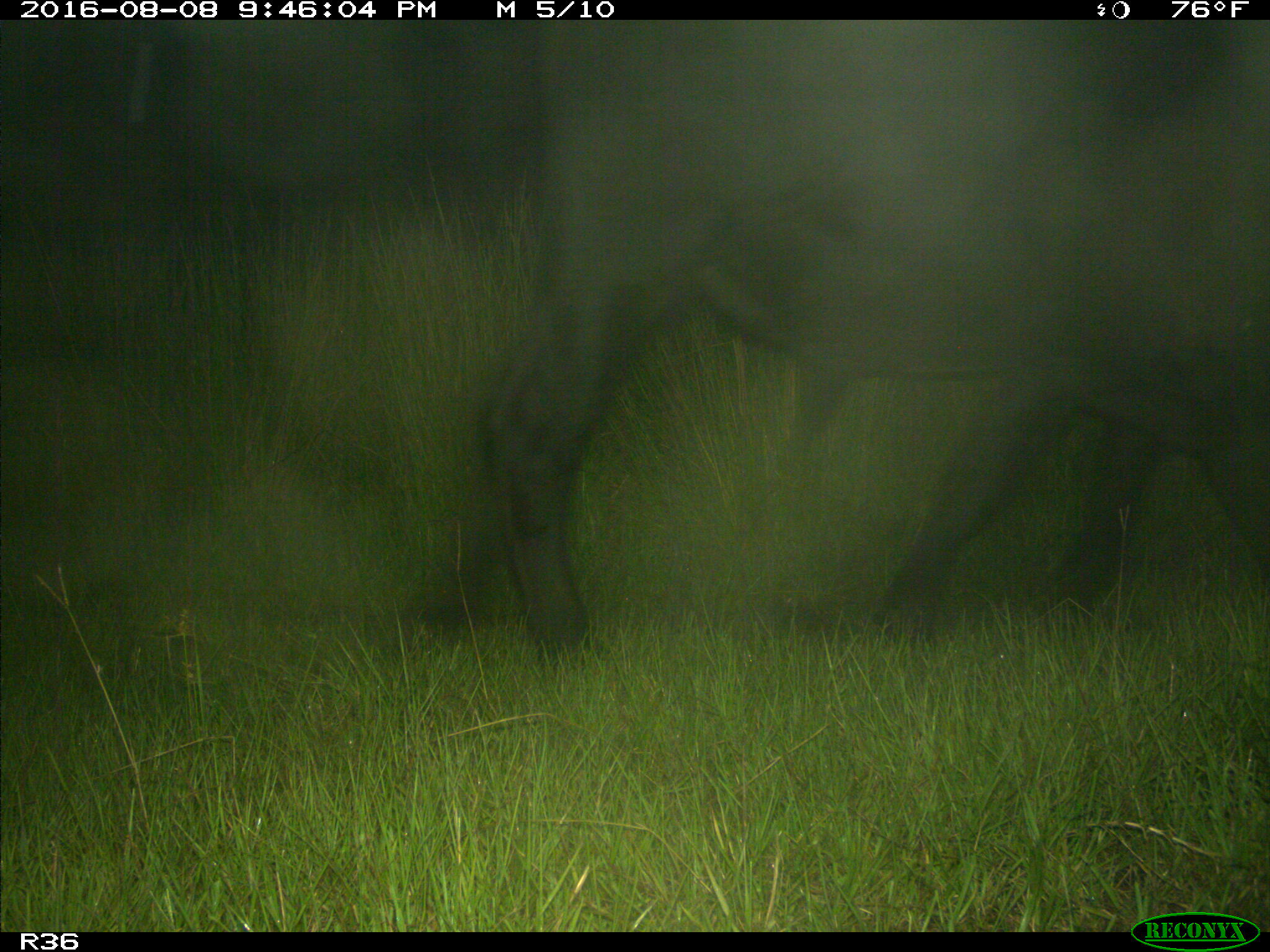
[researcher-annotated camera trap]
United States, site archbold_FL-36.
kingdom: Animalia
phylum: Chordata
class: Mammalia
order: Artiodactyla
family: Bovidae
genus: Bos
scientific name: Bos taurus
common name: domestic cow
Bos taurus (domestic cow).